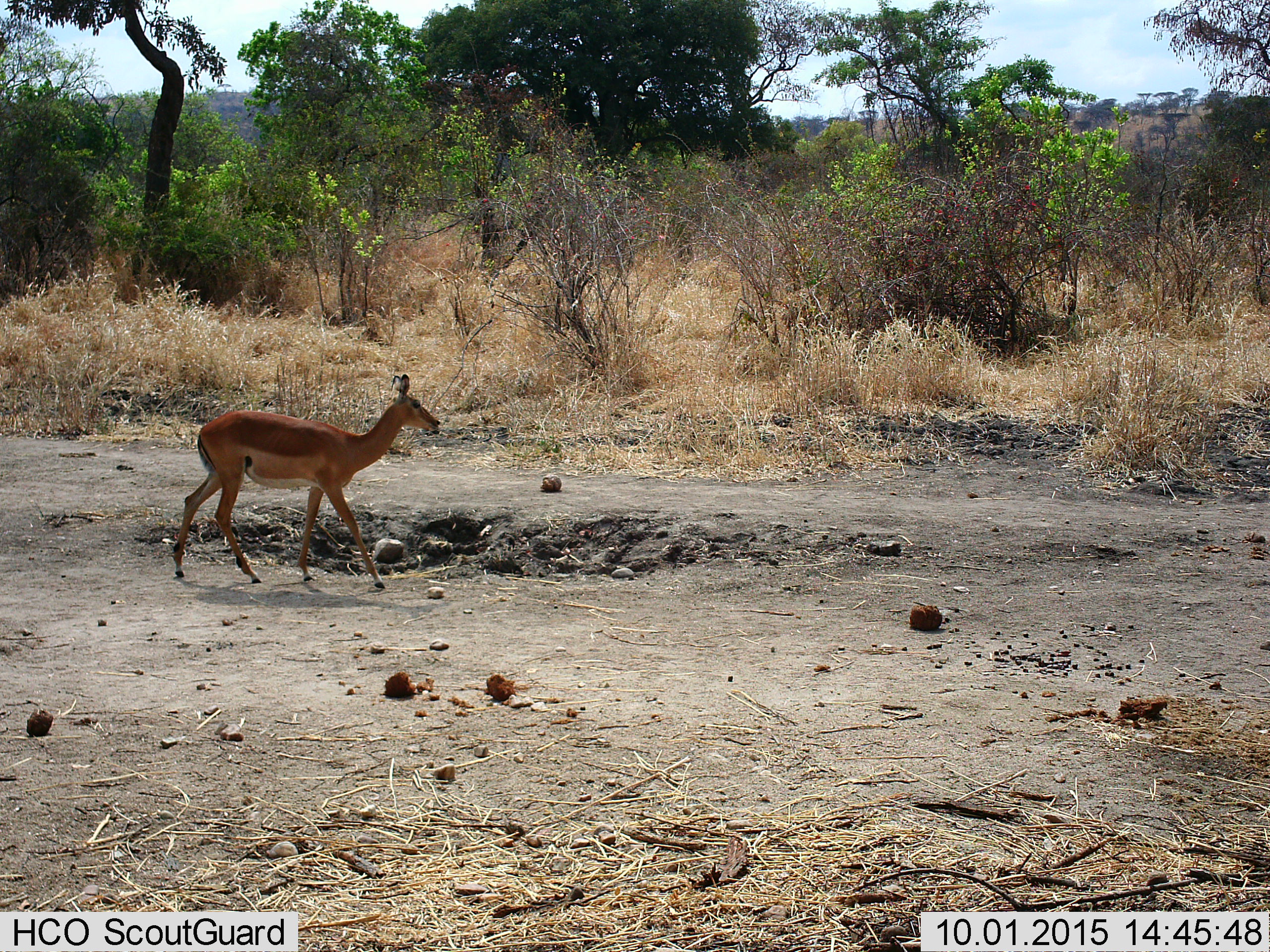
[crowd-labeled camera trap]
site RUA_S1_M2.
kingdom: Animalia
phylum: Chordata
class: Mammalia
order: Artiodactyla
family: Bovidae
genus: Aepyceros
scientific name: Aepyceros melampus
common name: impala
Impala (Aepyceros melampus), count 1. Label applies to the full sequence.